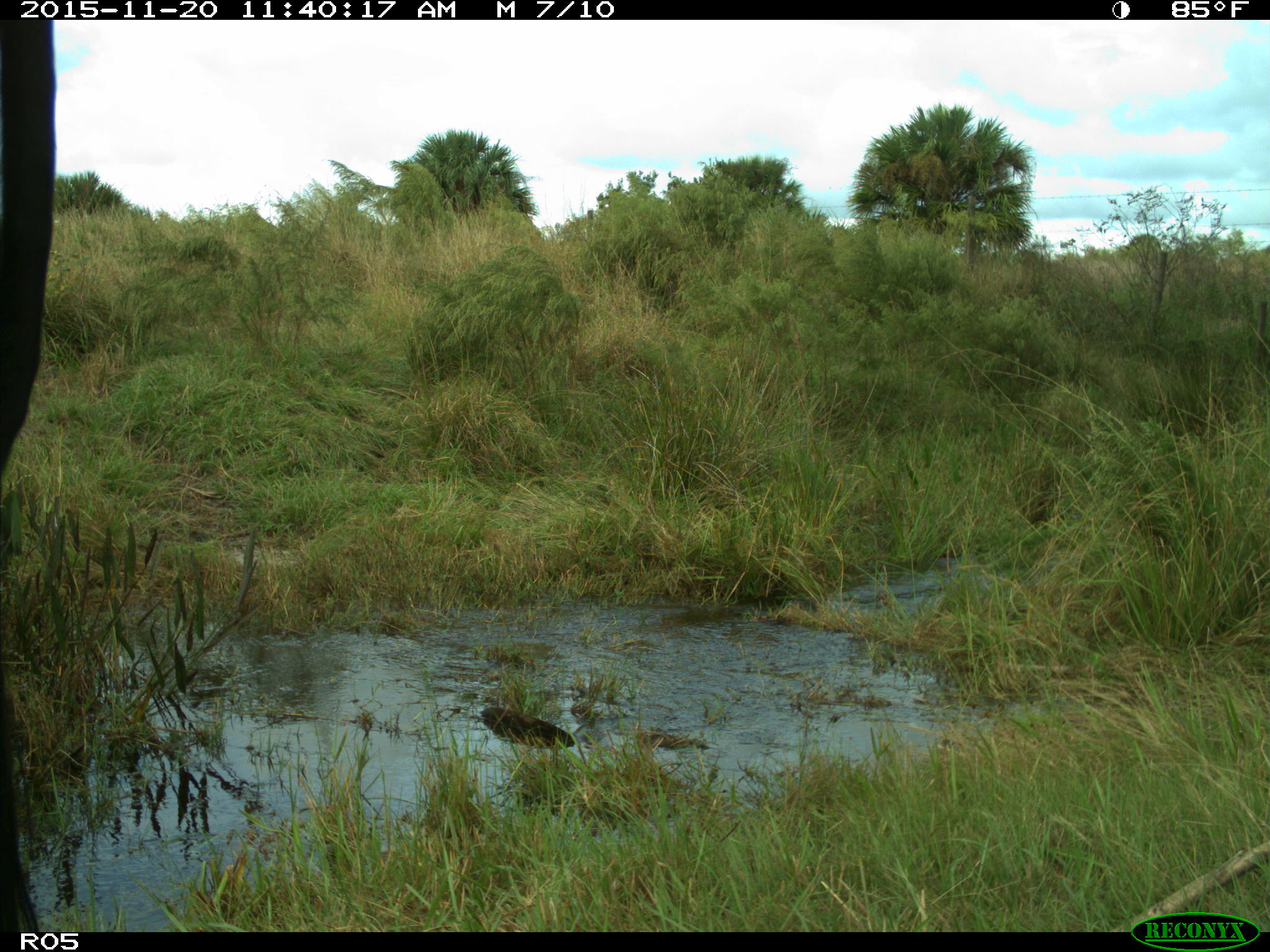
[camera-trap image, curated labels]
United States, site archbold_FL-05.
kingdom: Animalia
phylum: Chordata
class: Mammalia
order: Artiodactyla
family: Bovidae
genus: Bos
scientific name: Bos taurus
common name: domestic cow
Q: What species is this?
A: Bos taurus (domestic cow).